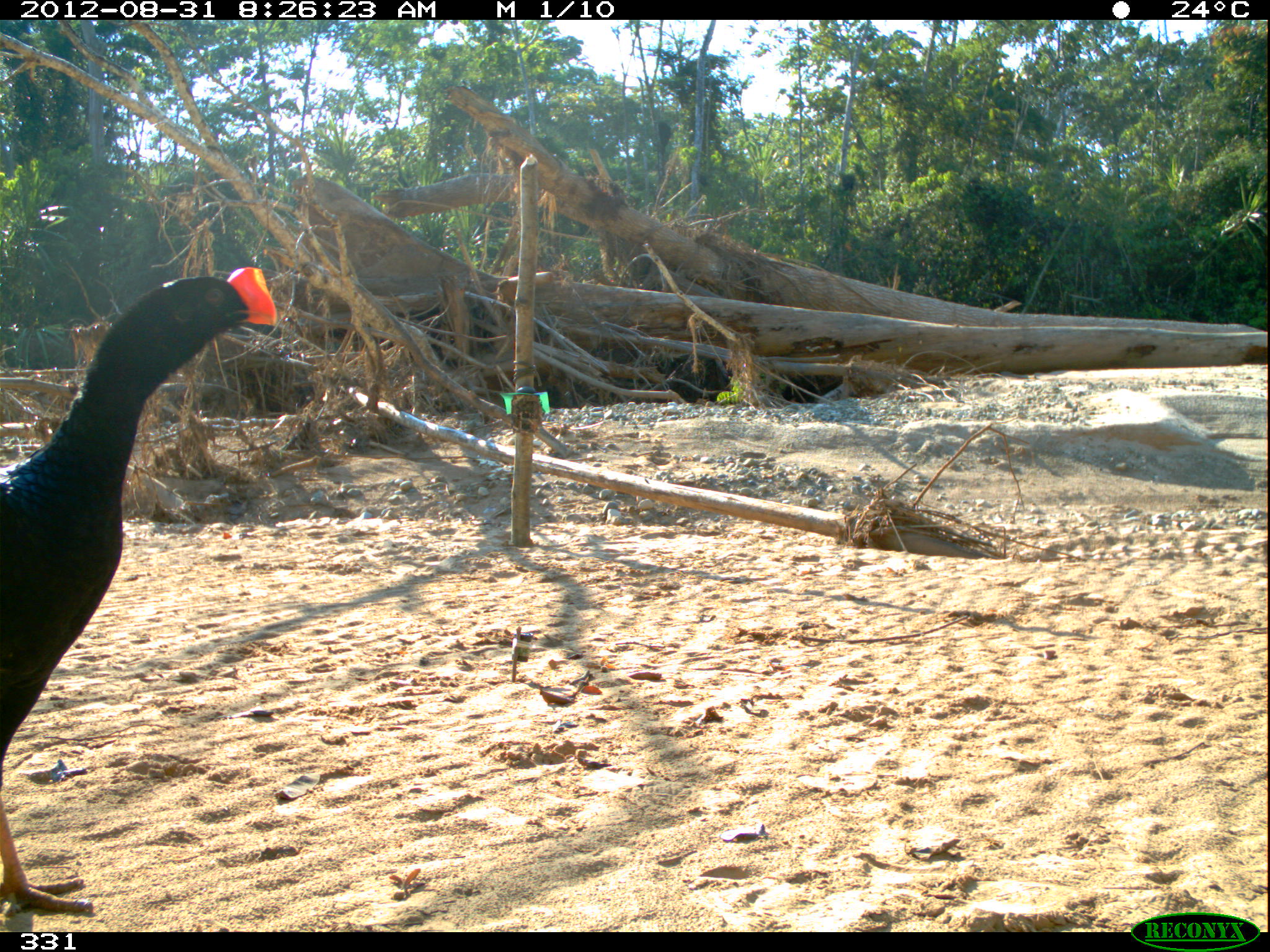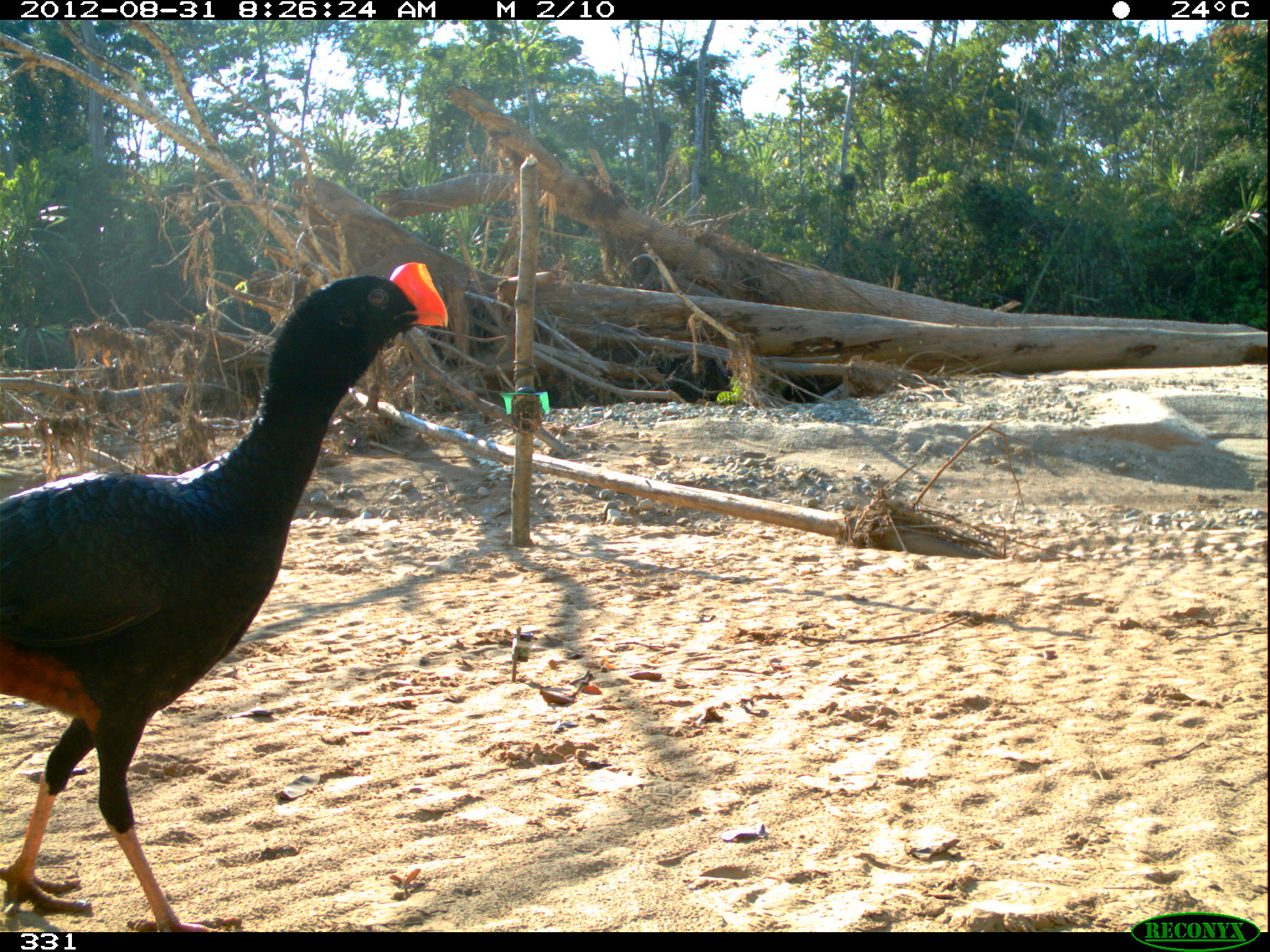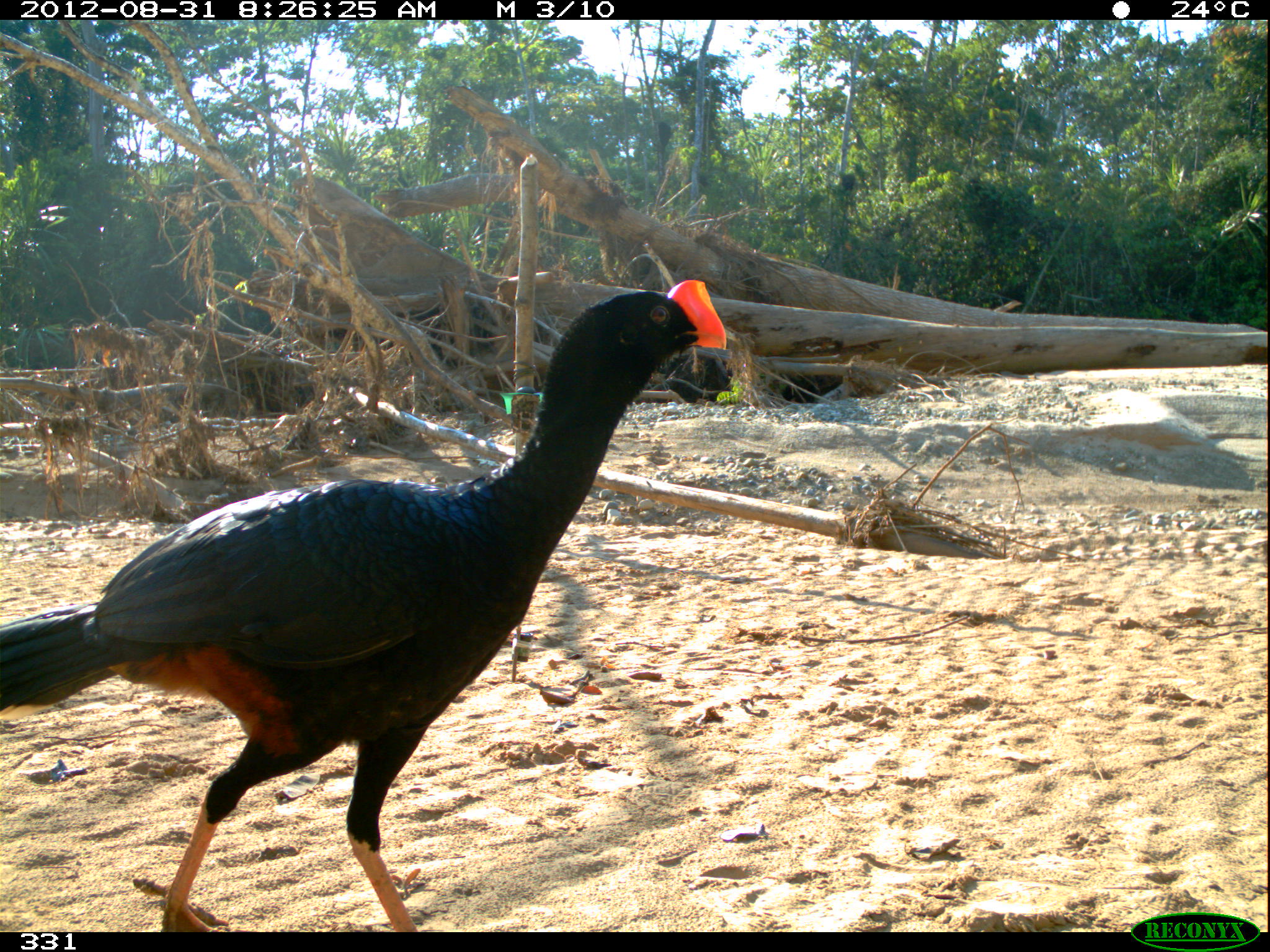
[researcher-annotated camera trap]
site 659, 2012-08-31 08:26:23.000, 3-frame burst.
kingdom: Animalia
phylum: Chordata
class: Aves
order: Galliformes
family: Cracidae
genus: Mitu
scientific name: Mitu tuberosum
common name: razor-billed curassow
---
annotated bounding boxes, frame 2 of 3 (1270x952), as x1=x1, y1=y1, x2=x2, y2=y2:
mitu tuberosum: x1=0, y1=258, x2=453, y2=931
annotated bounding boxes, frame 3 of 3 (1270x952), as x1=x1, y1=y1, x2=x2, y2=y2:
mitu tuberosum: x1=0, y1=278, x2=734, y2=928